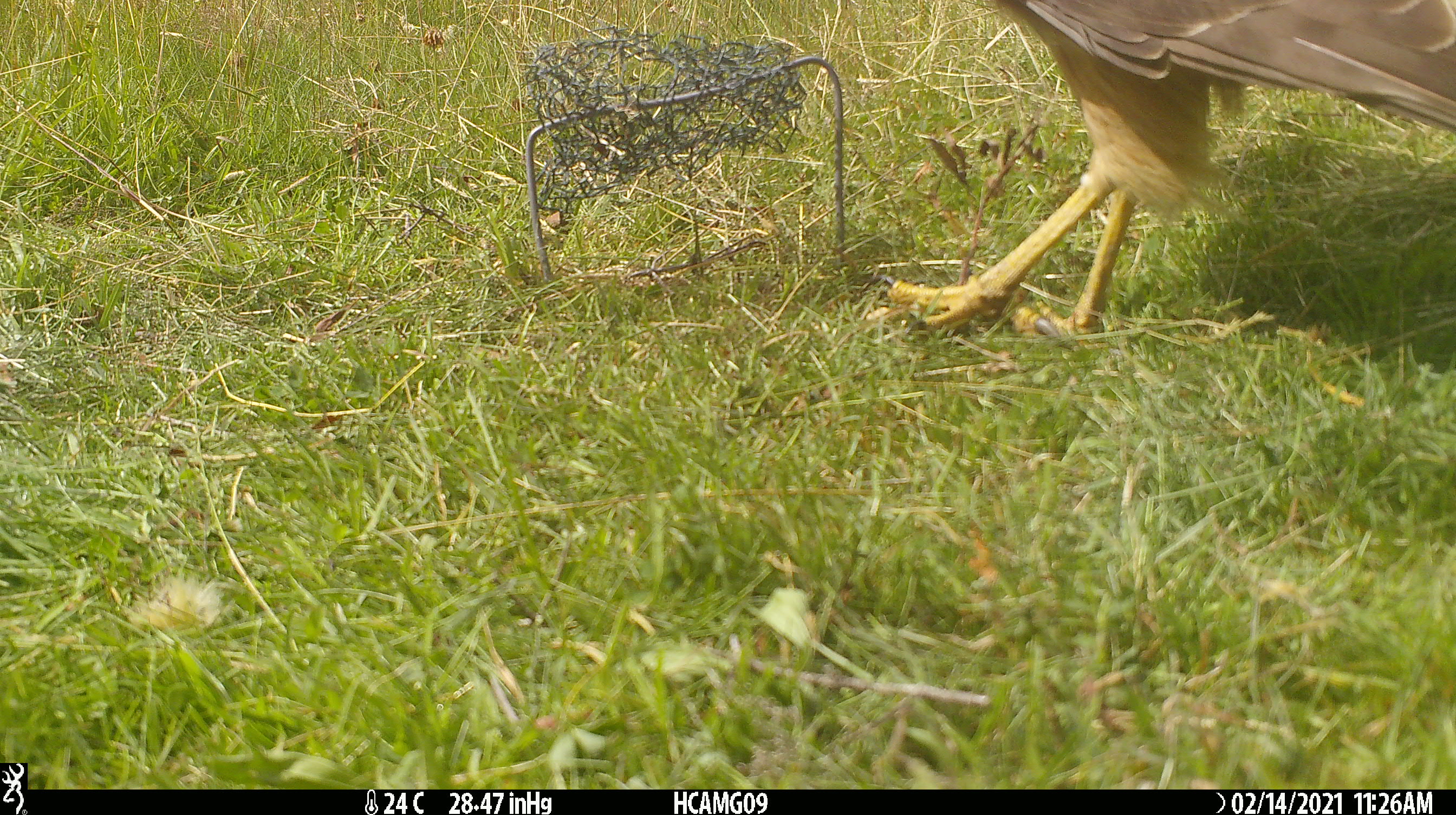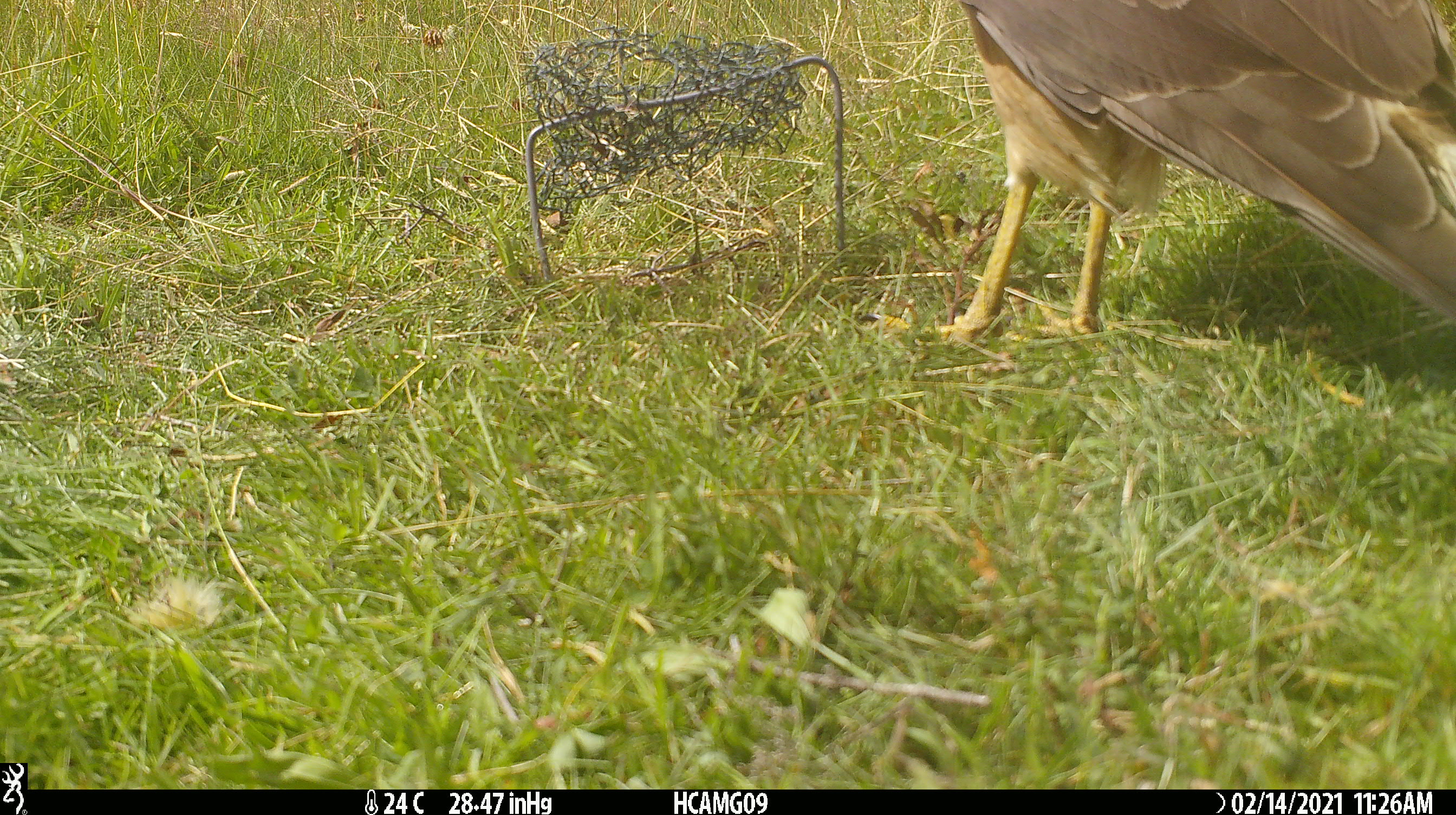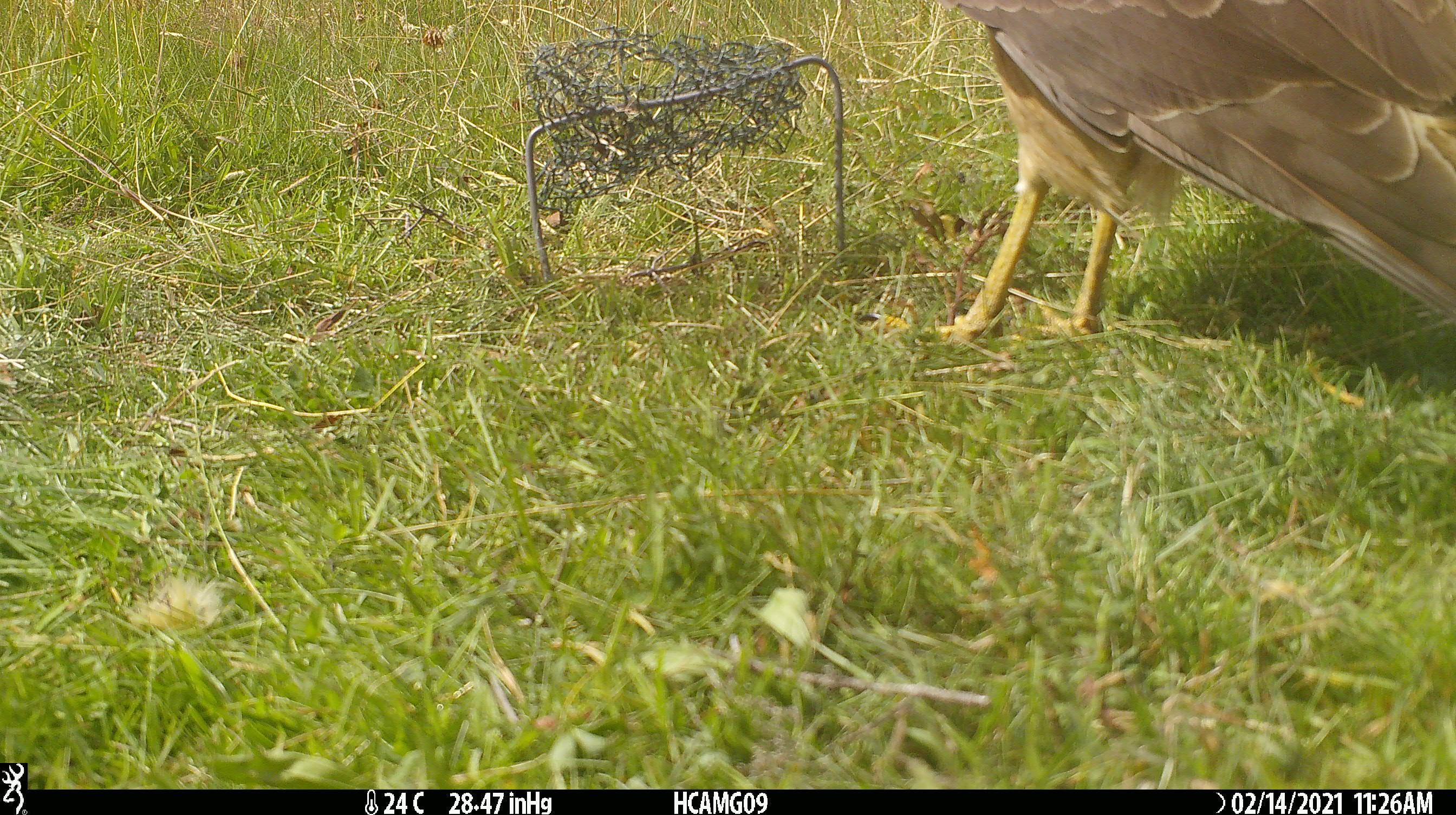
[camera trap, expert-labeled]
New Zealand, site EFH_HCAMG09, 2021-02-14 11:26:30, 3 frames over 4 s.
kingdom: Animalia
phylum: Chordata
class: Aves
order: Accipitriformes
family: Accipitridae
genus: Circus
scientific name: Circus approximans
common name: swamp harrier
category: harrier